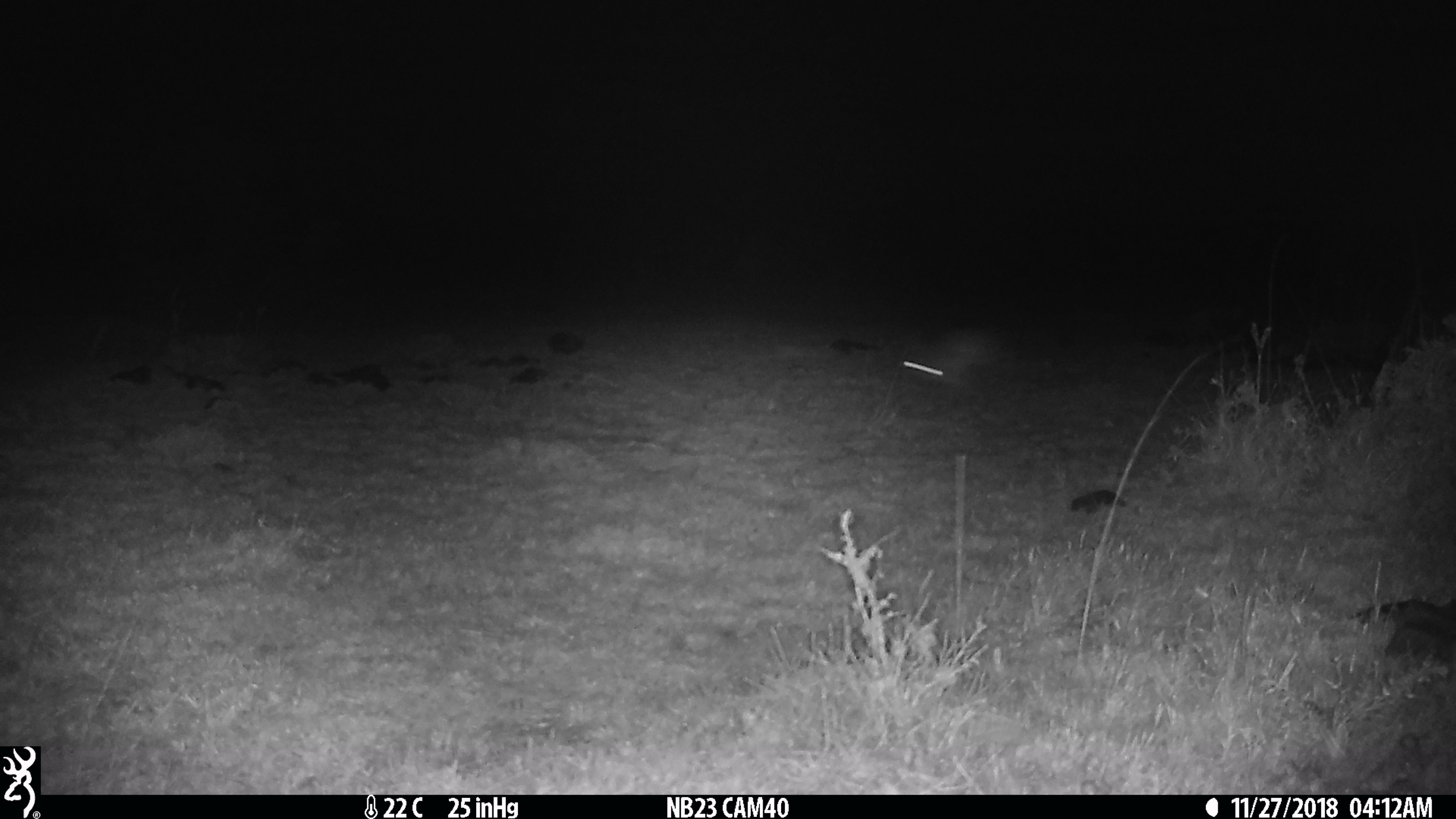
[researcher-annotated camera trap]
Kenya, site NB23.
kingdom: Animalia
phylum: Chordata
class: Mammalia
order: Lagomorpha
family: Leporidae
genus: Lepus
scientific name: Lepus capensis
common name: cape hare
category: hare